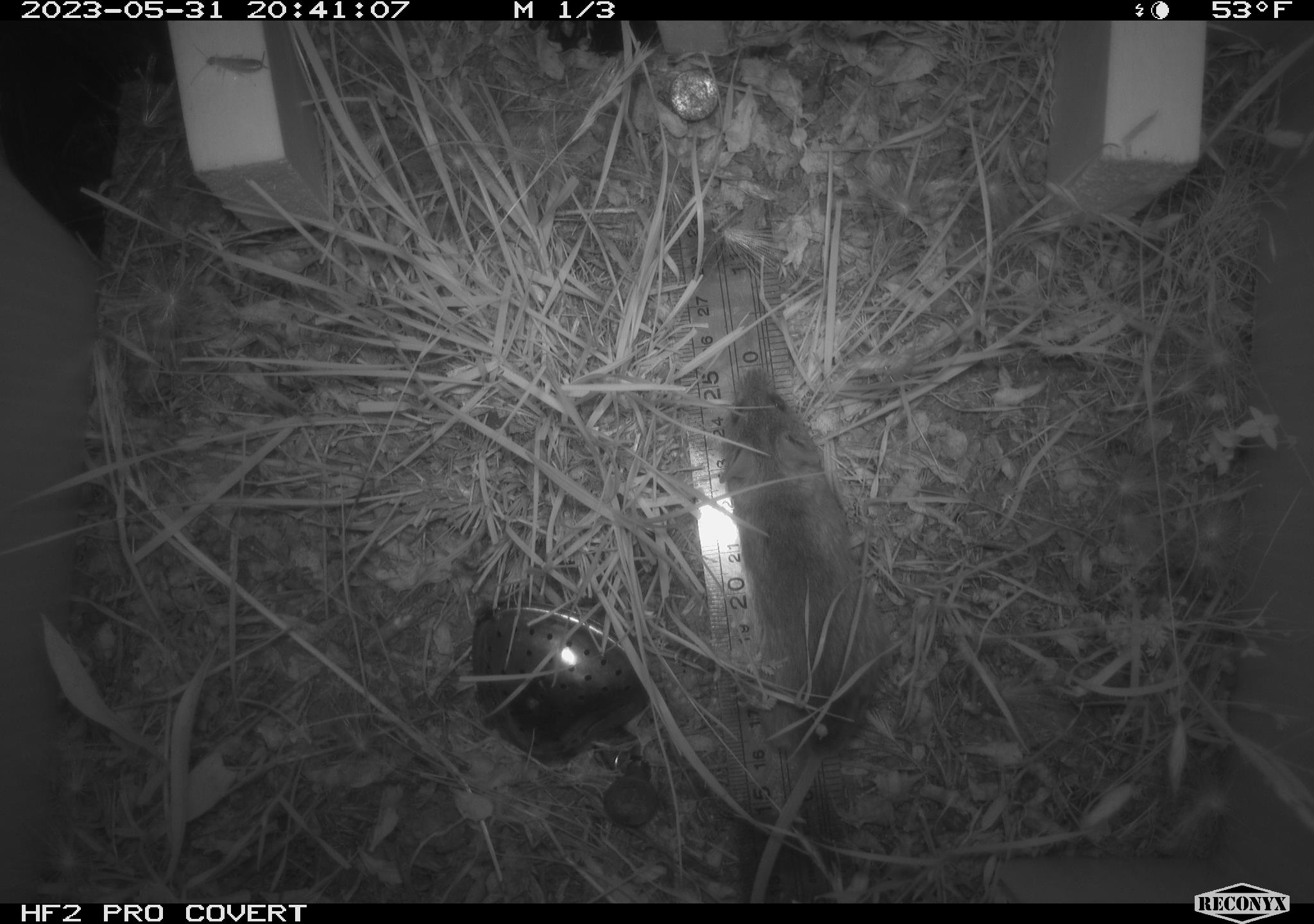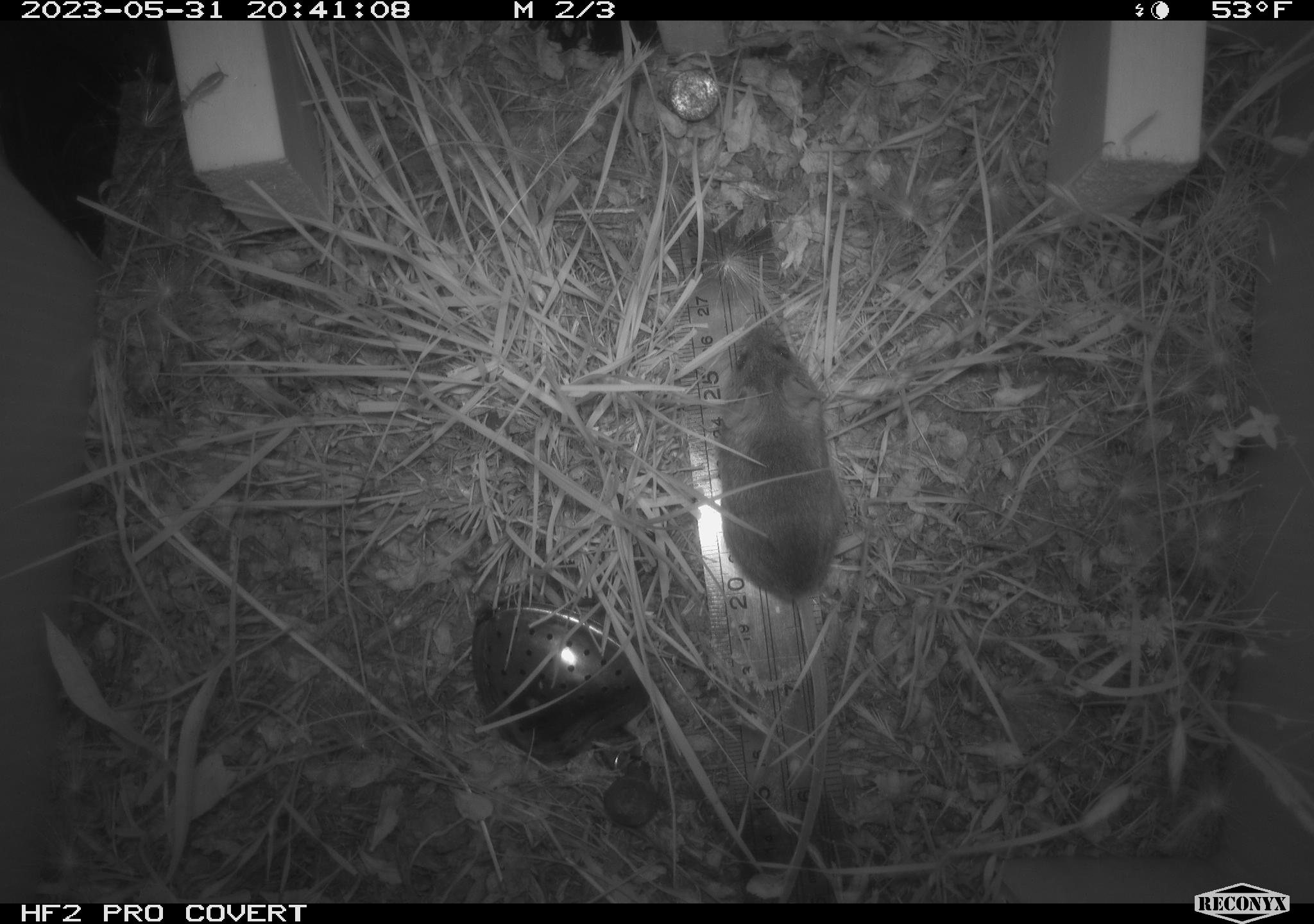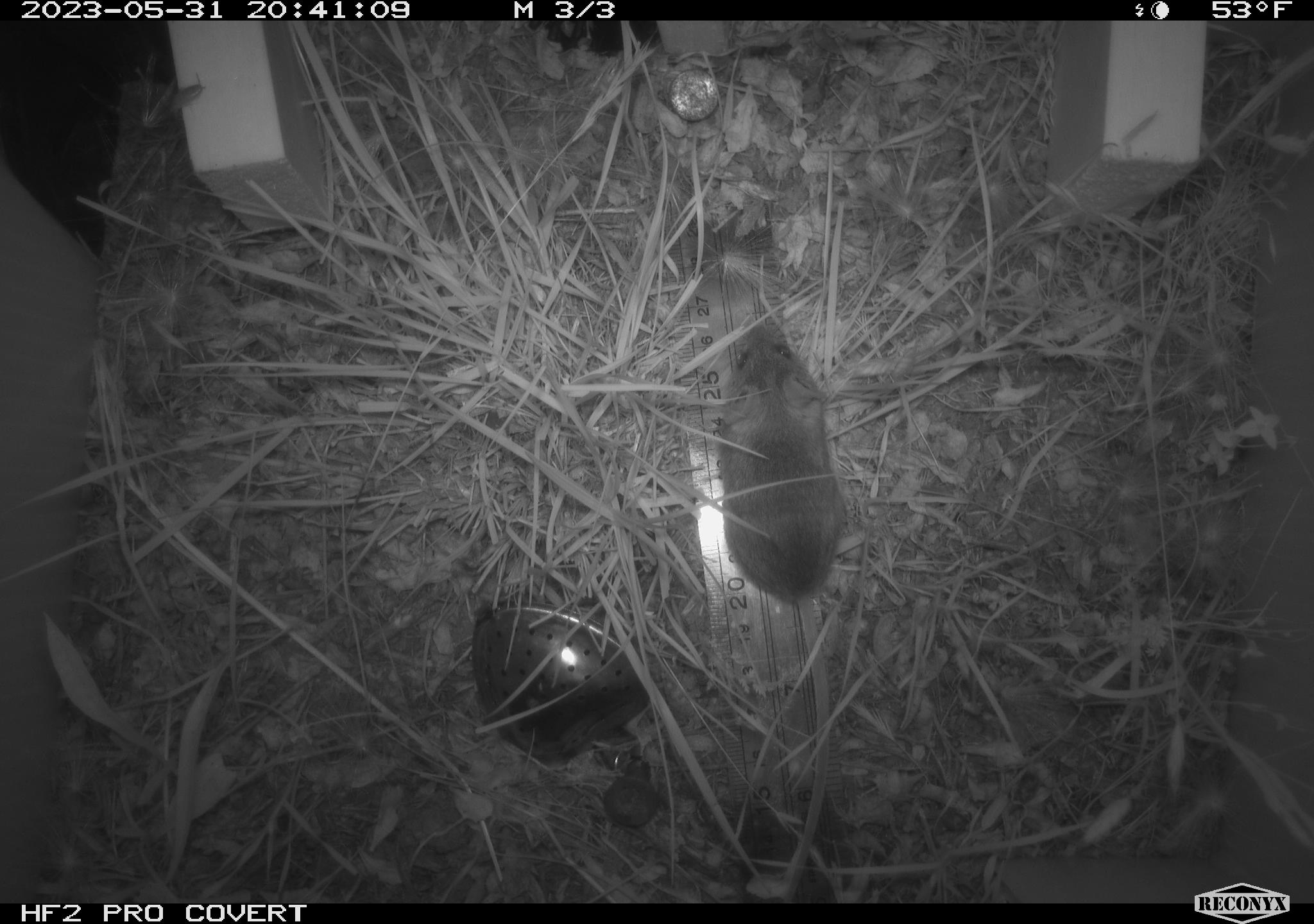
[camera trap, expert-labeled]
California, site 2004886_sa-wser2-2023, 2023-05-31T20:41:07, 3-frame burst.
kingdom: Animalia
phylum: Chordata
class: Mammalia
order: Rodentia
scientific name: Rodentia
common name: mouse species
Mouse species (Rodentia).